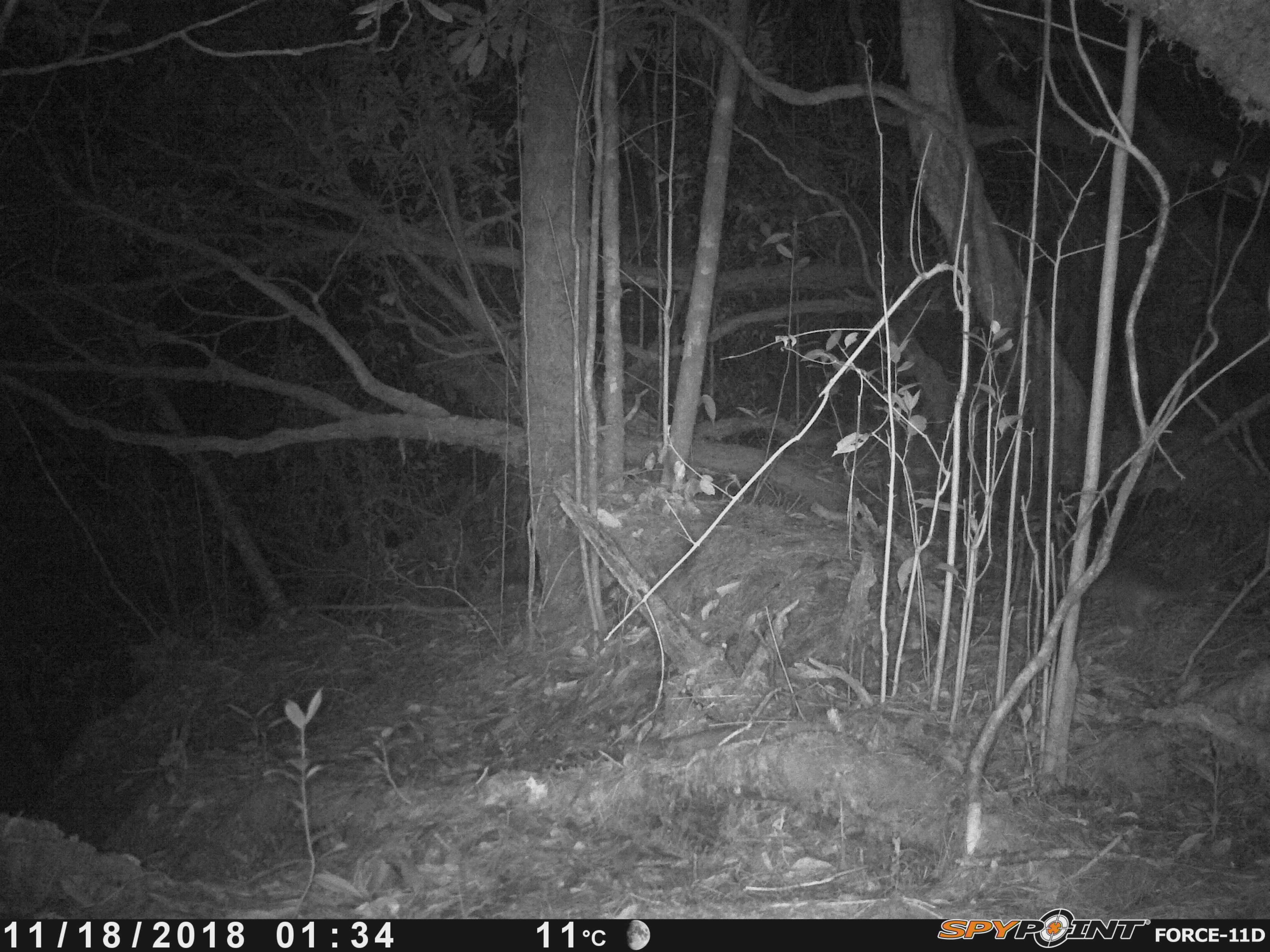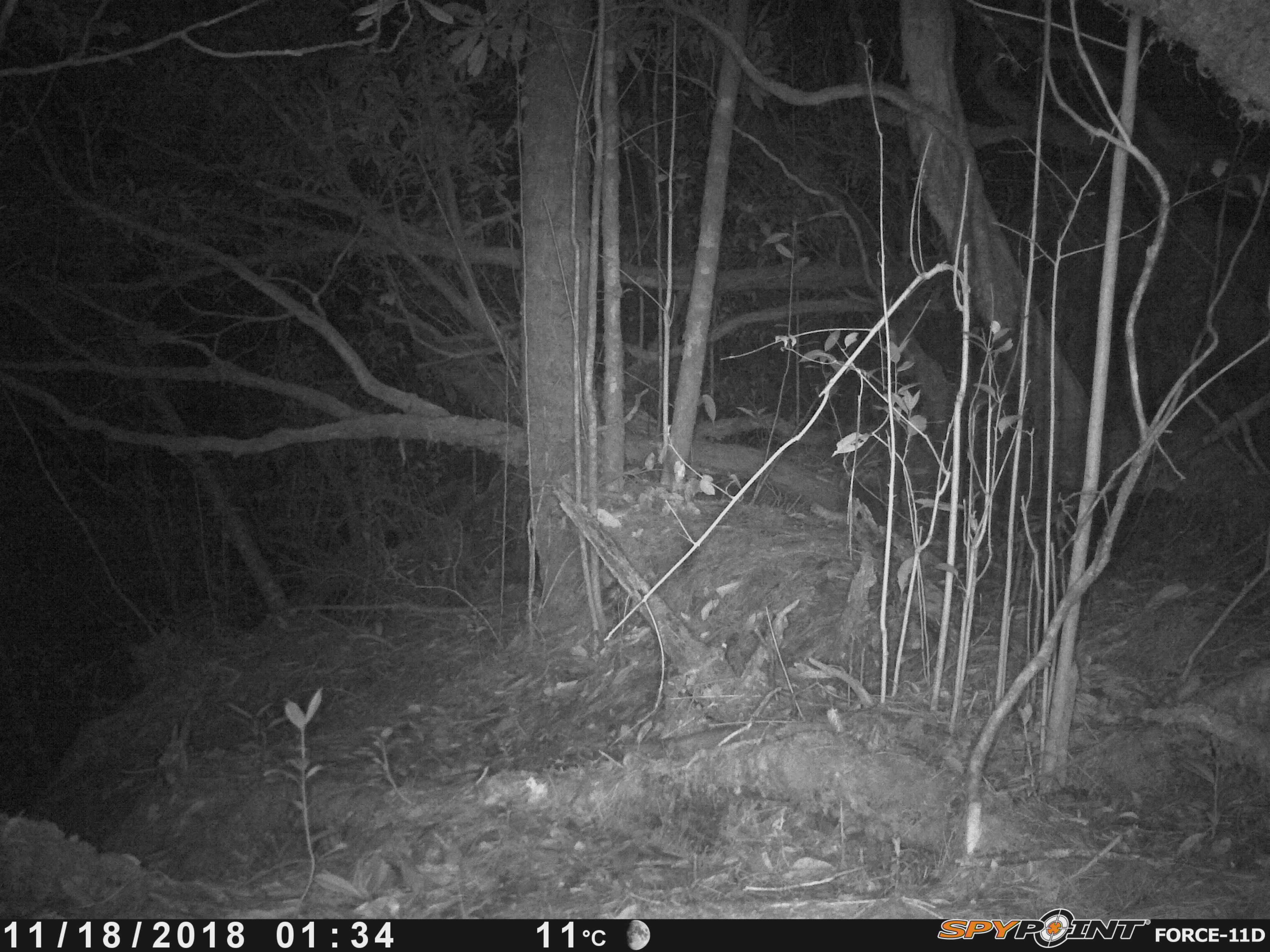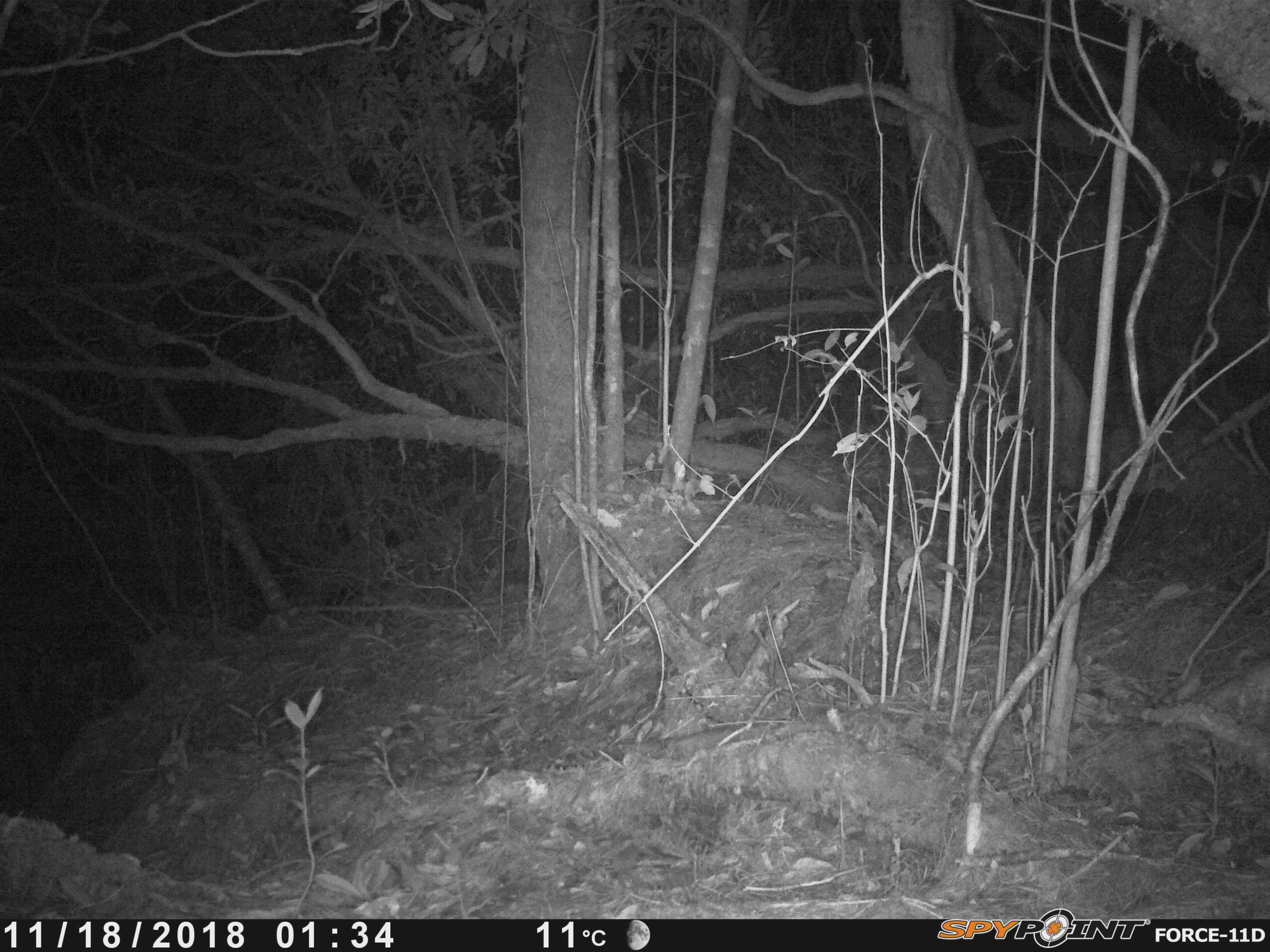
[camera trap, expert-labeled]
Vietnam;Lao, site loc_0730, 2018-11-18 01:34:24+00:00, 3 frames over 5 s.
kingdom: Animalia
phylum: Chordata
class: Mammalia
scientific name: Mammalia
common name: mammal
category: unidentified small mammal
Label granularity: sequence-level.